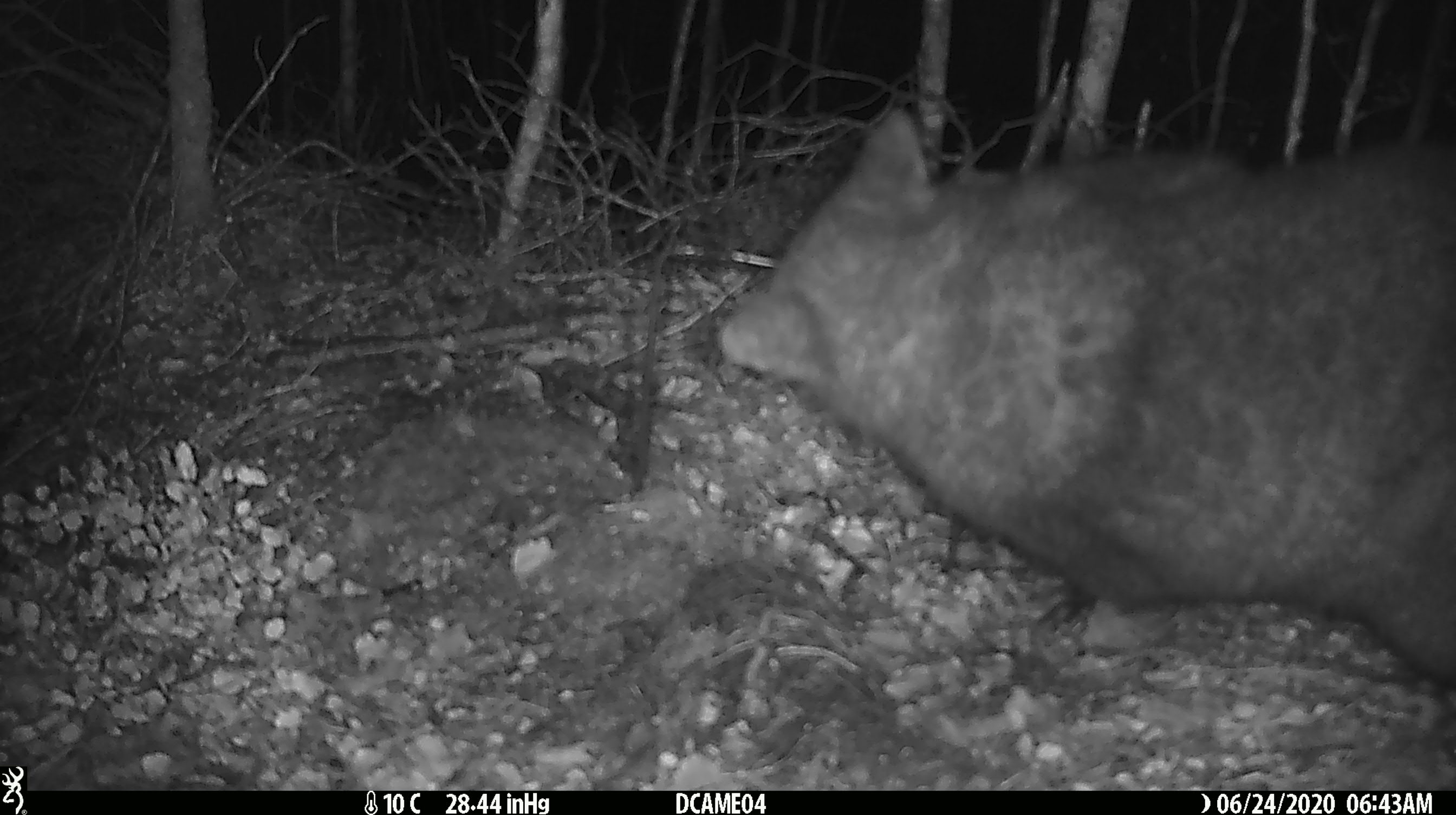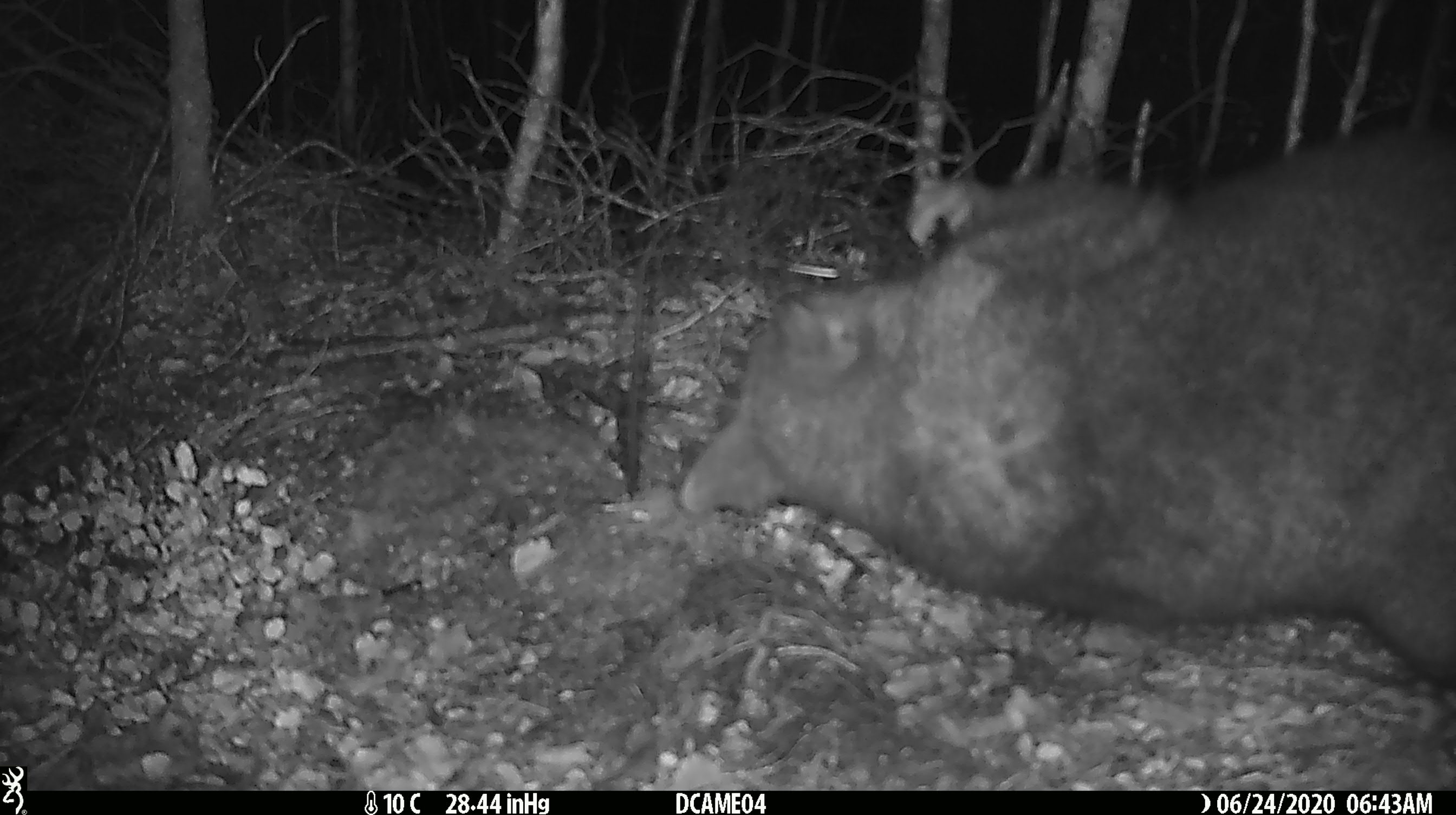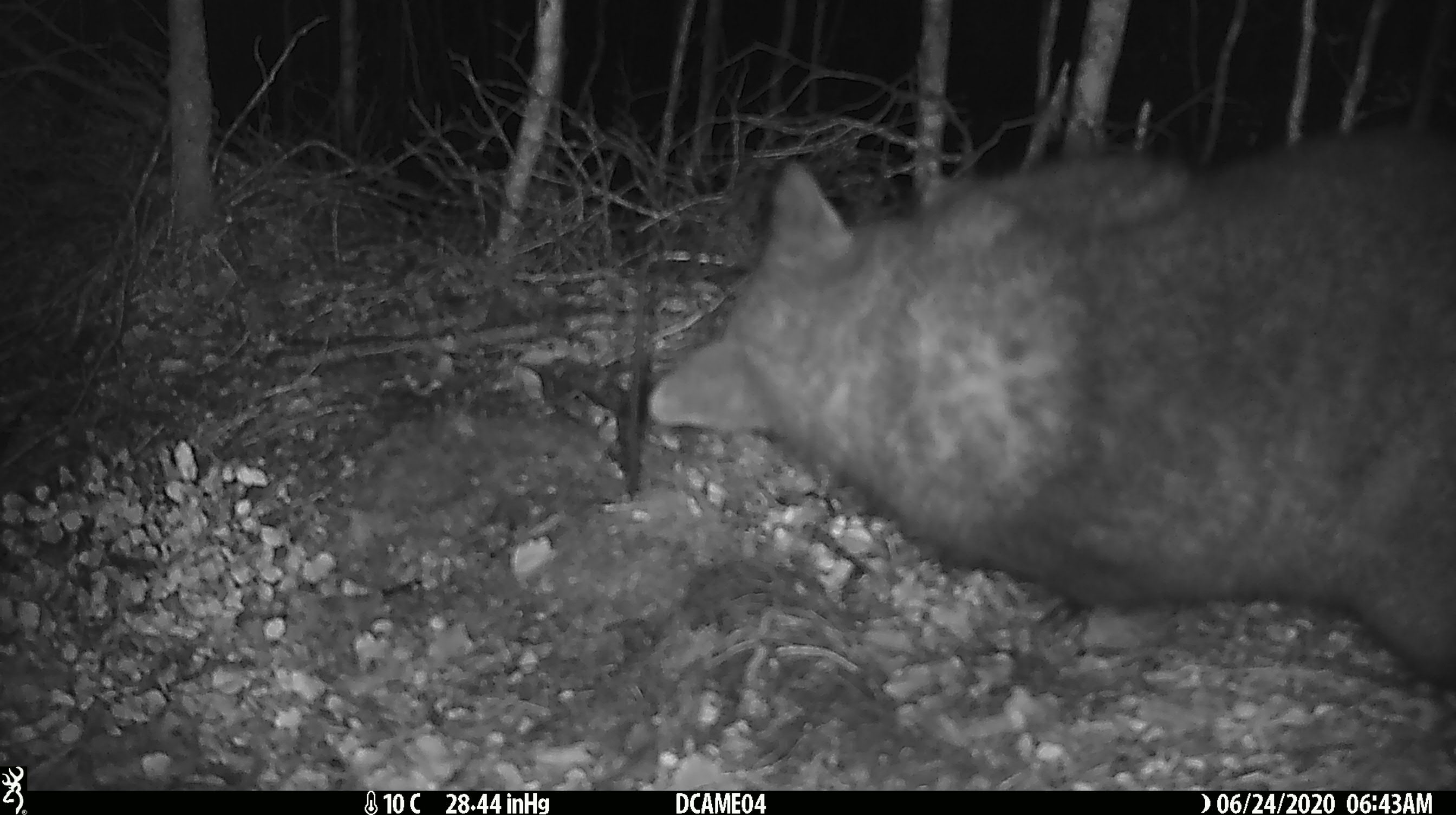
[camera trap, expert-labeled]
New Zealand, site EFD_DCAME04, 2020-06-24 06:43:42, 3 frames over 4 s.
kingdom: Animalia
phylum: Chordata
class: Mammalia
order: Diprotodontia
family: Phalangeridae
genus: Trichosurus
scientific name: Trichosurus vulpecula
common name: common brushtail possum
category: possum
Possum (common brushtail possum) (Trichosurus vulpecula).